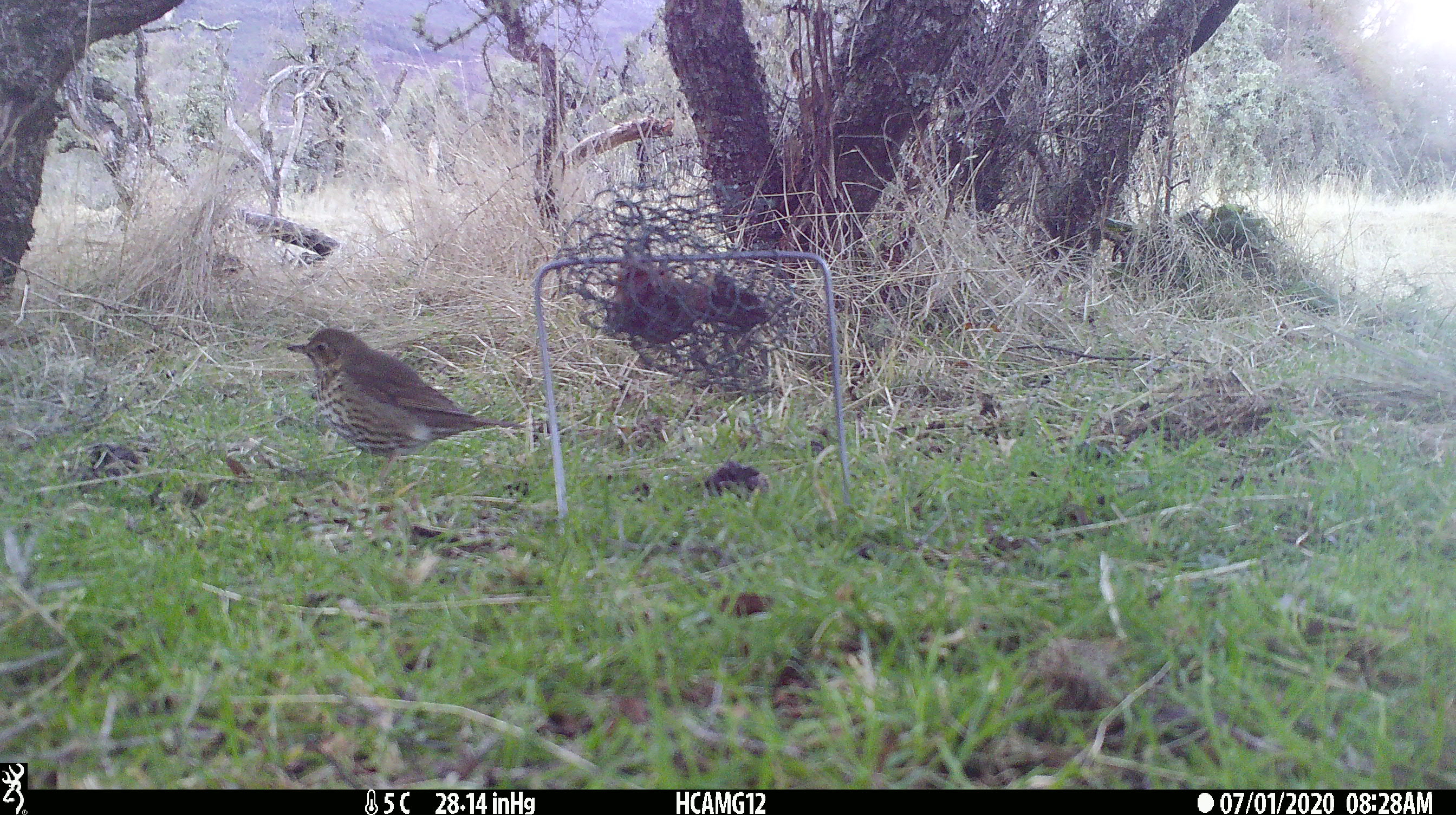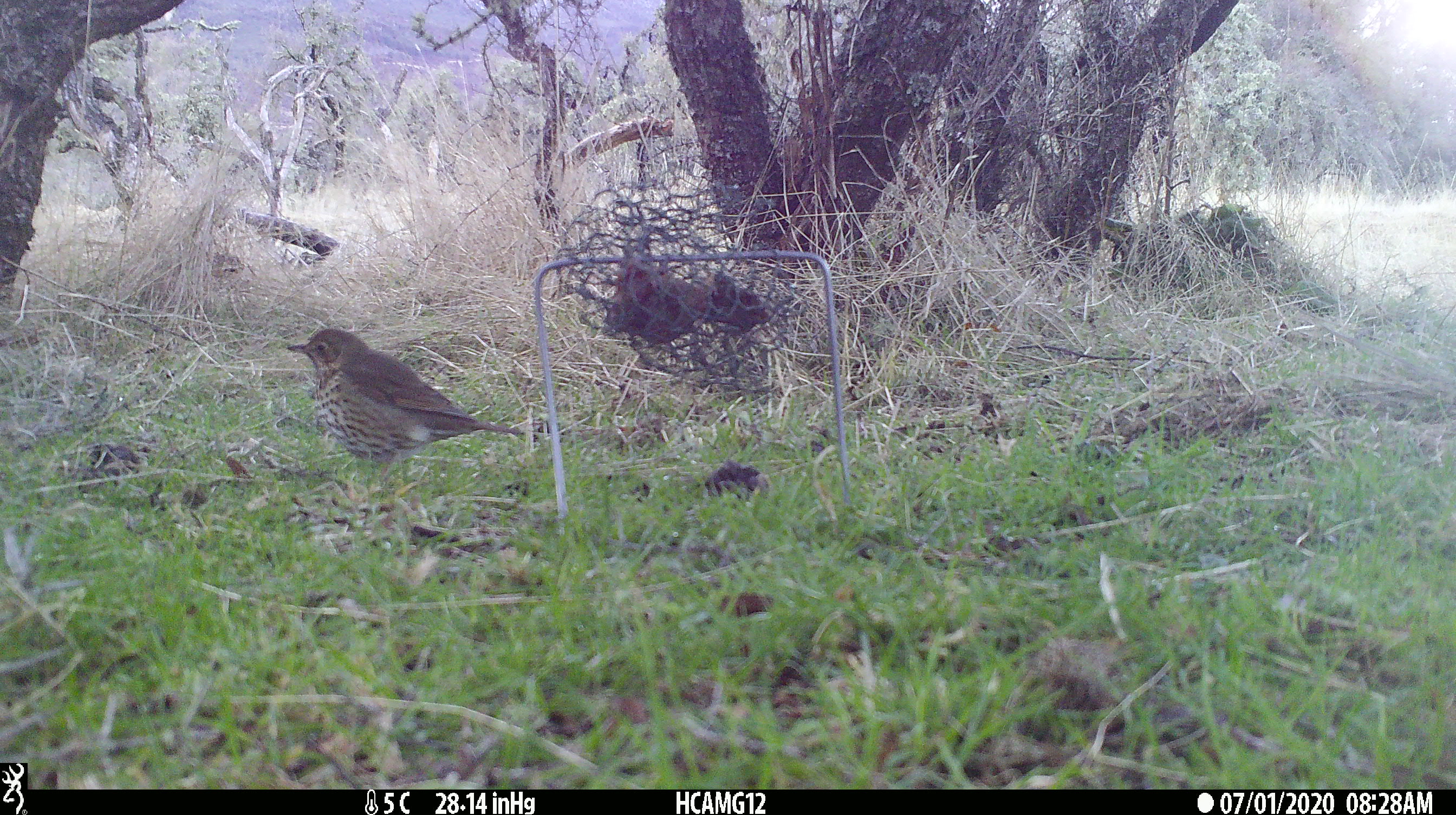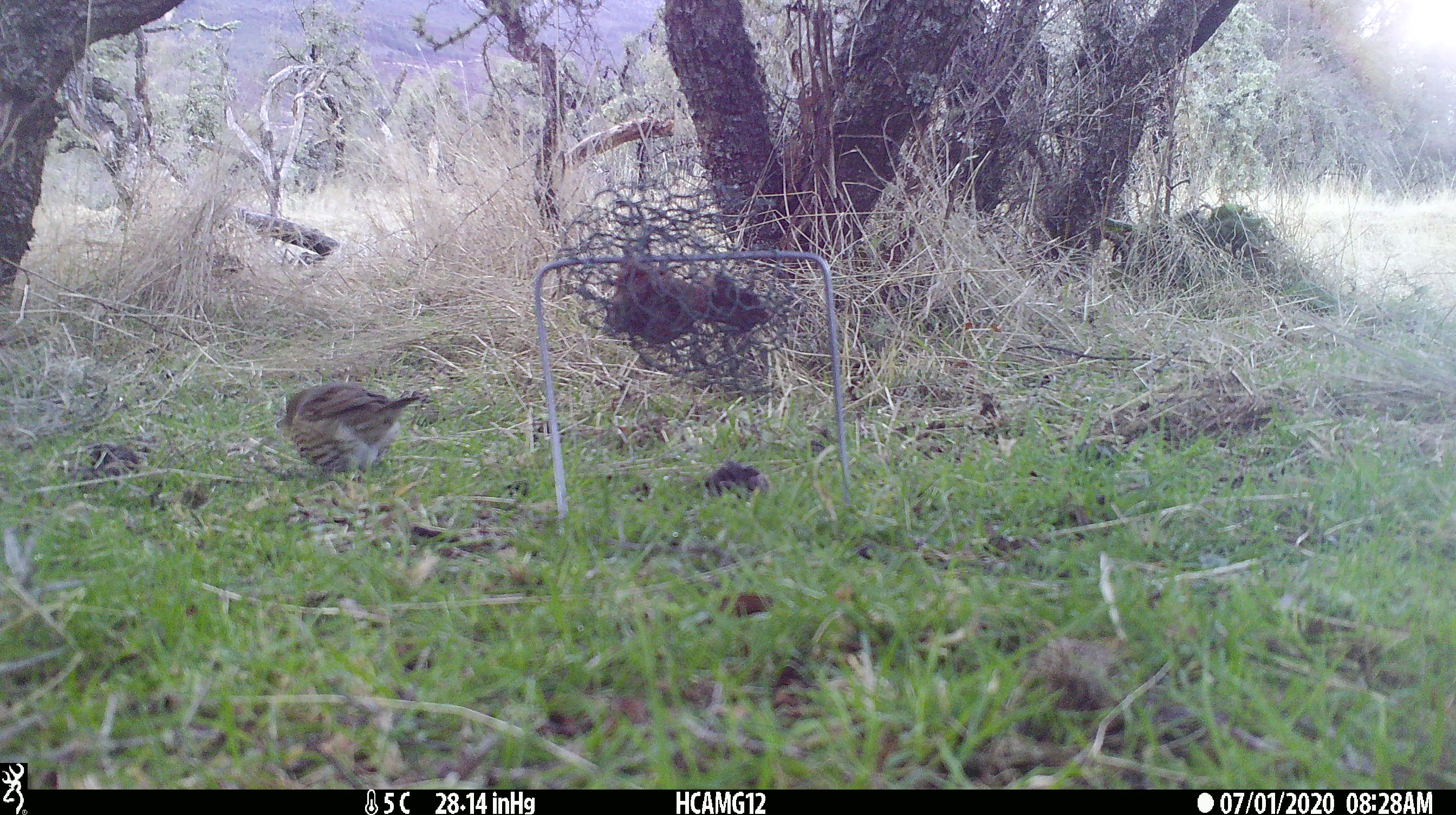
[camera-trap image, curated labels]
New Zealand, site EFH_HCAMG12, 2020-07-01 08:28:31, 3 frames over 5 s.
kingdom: Animalia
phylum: Chordata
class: Aves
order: Passeriformes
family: Turdidae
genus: Turdus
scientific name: Turdus philomelos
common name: song thrush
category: thrush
Thrush (song thrush) (Turdus philomelos).